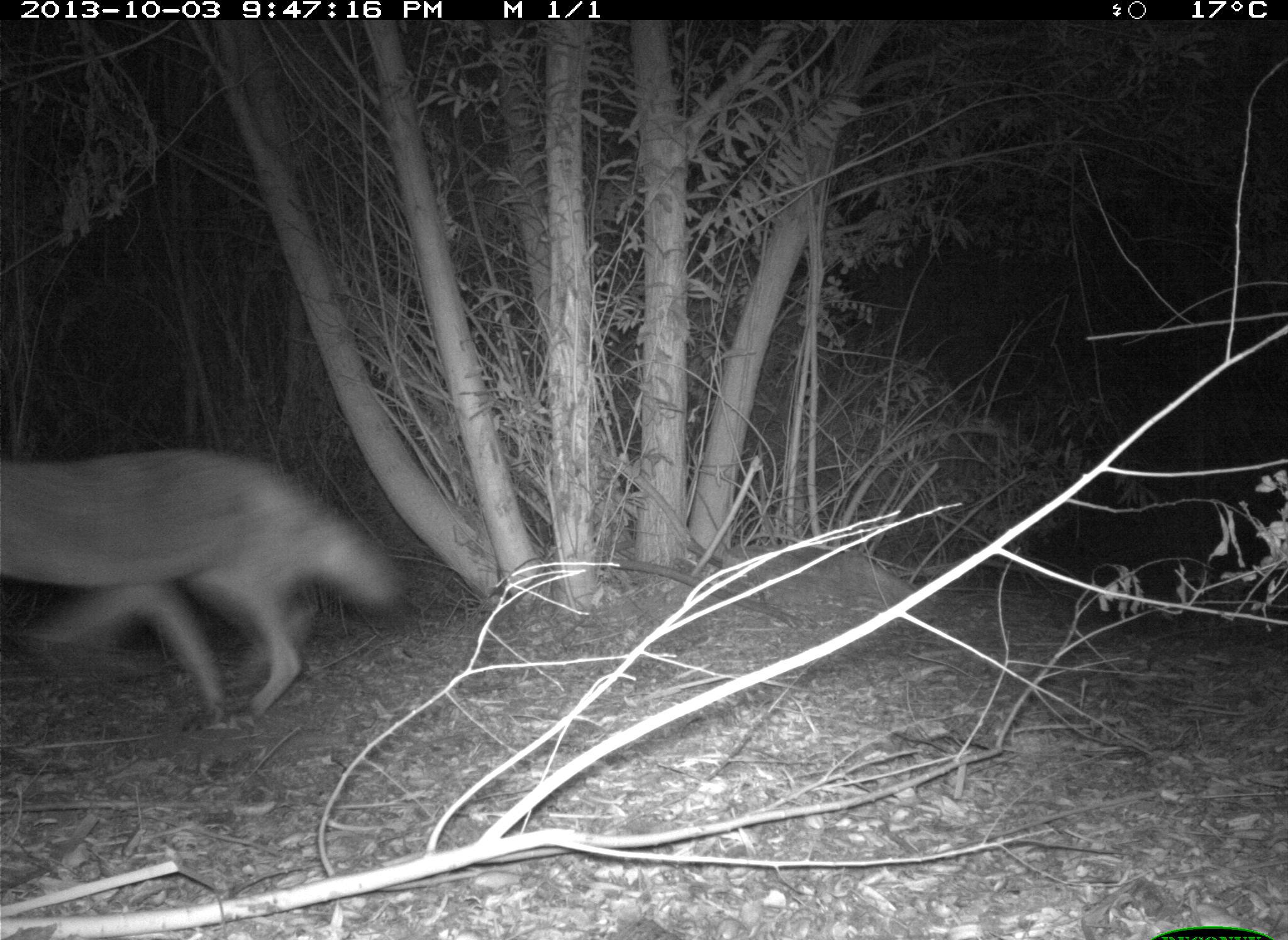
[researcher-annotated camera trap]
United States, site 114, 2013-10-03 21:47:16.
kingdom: Animalia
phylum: Chordata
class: Mammalia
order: Carnivora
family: Canidae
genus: Canis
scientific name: Canis latrans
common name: coyote